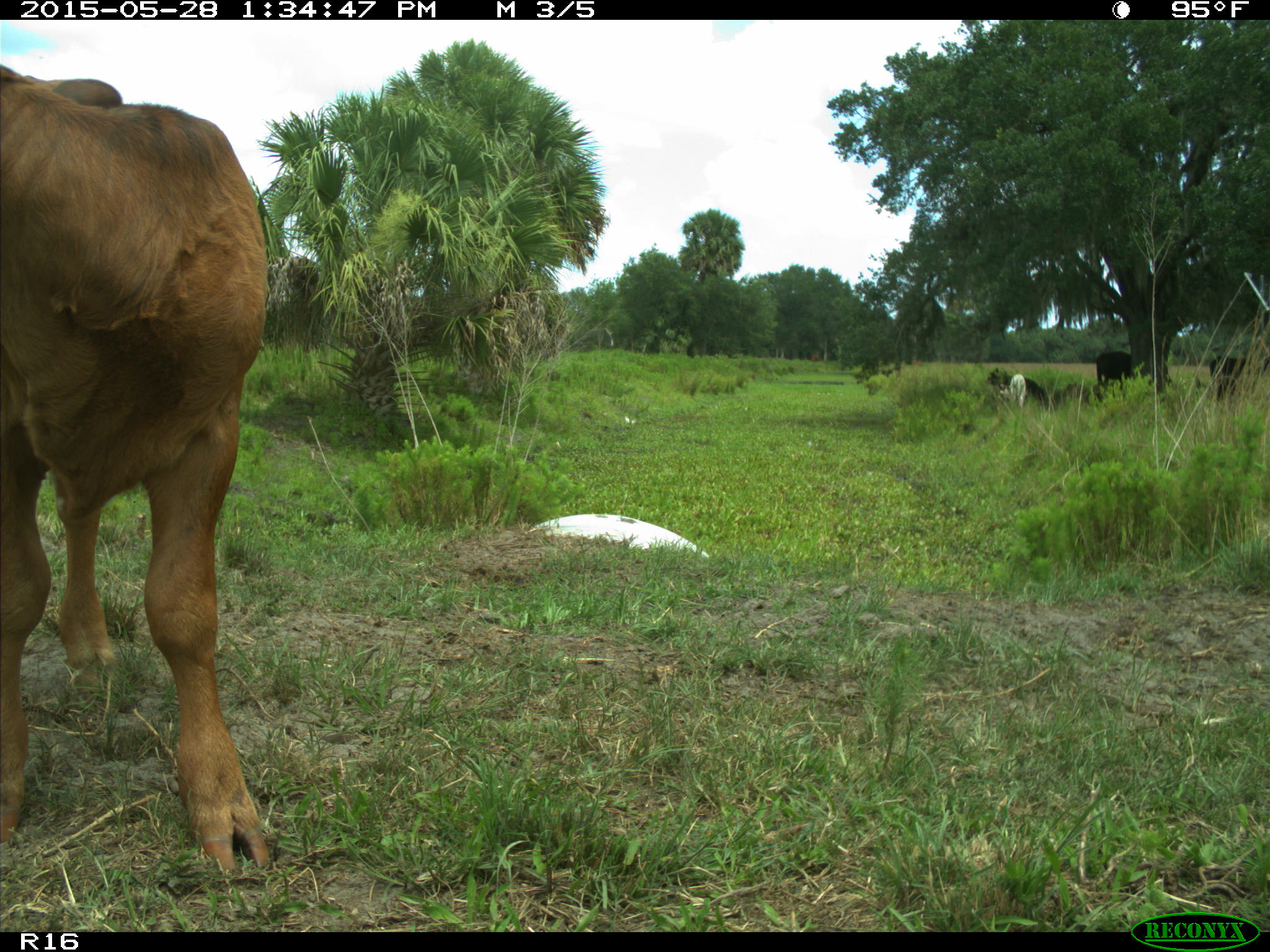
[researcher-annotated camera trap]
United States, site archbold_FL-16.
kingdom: Animalia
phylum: Chordata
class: Mammalia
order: Artiodactyla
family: Bovidae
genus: Bos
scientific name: Bos taurus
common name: domestic cow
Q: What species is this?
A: Bos taurus (domestic cow).